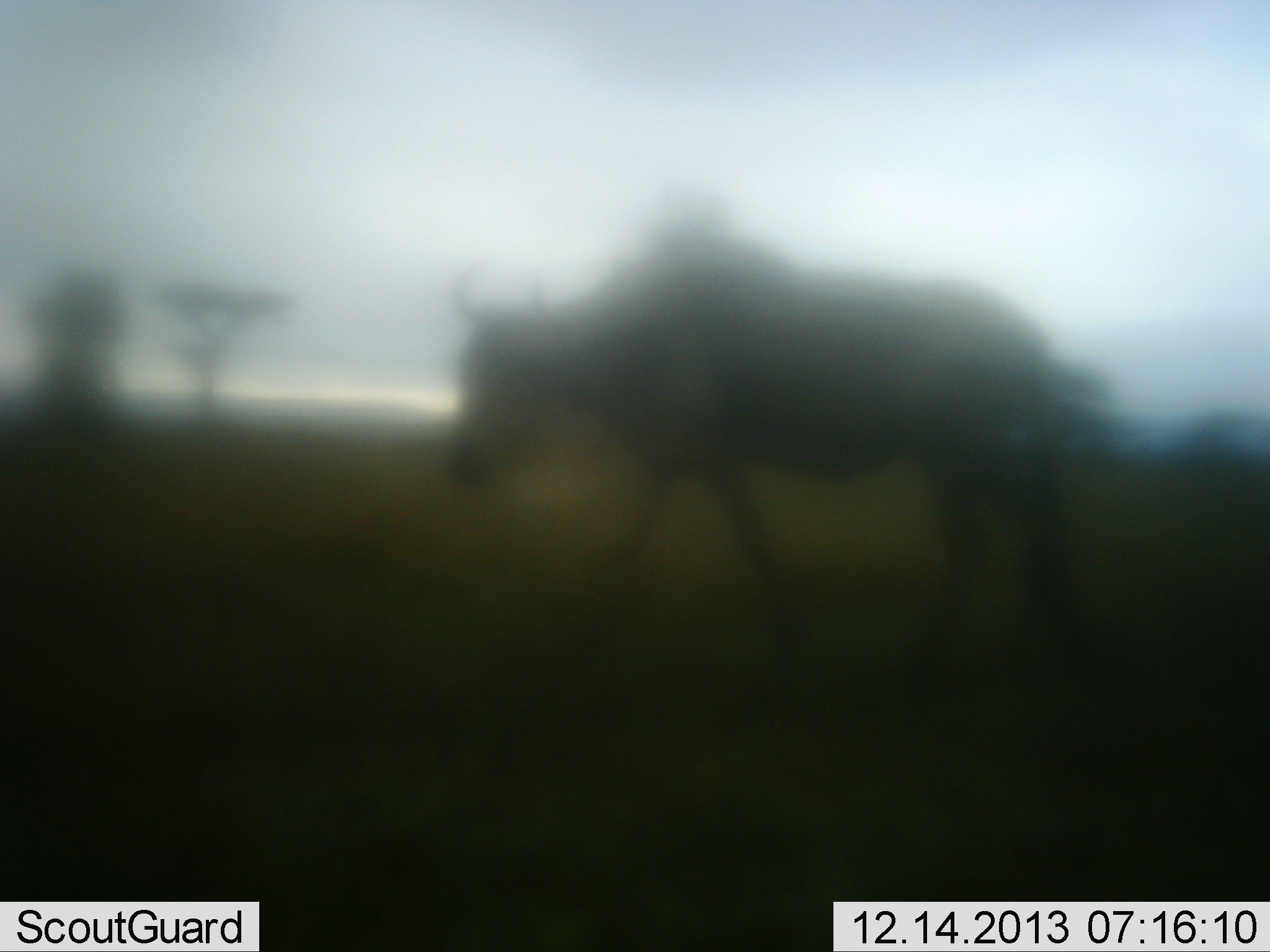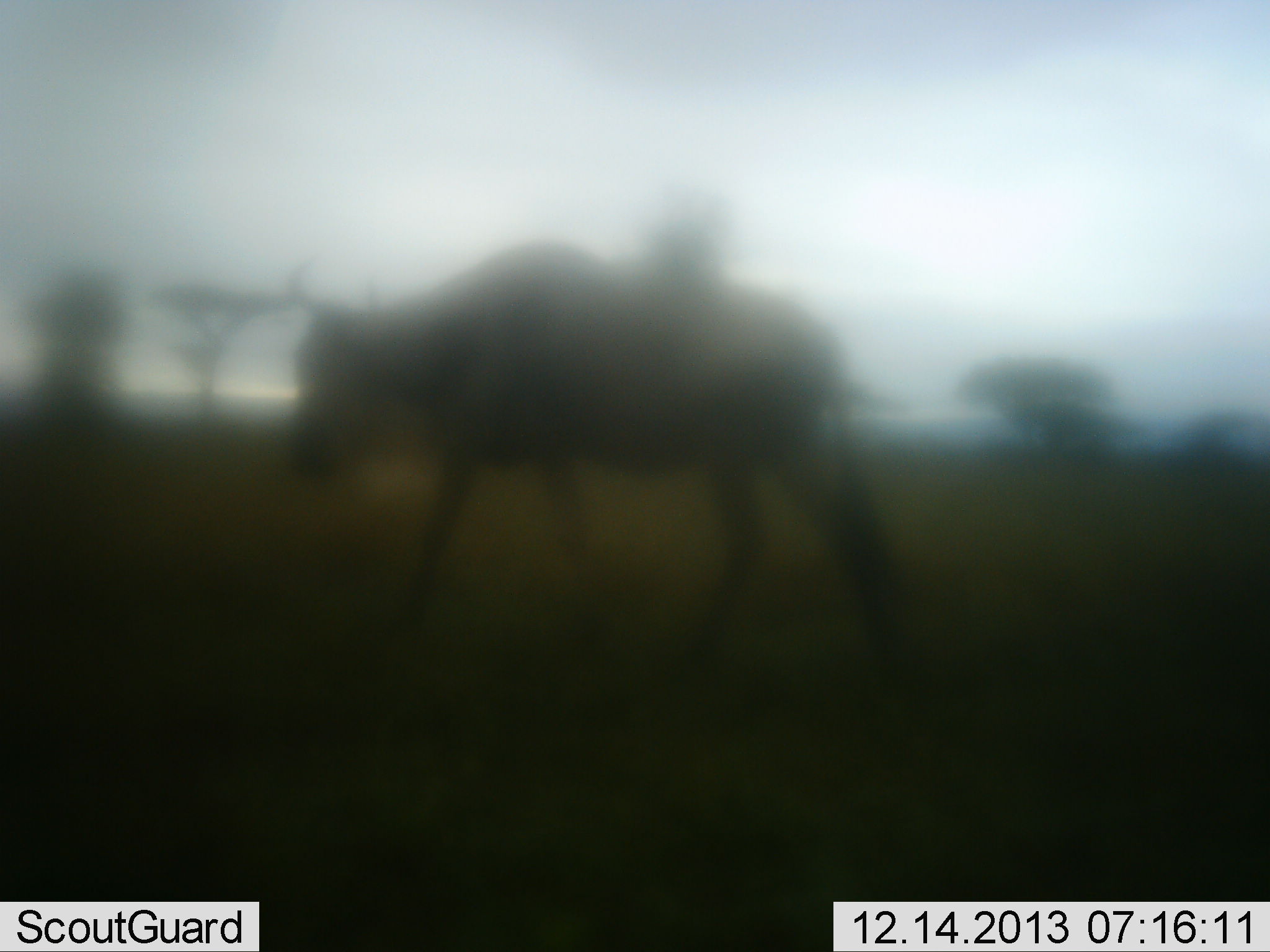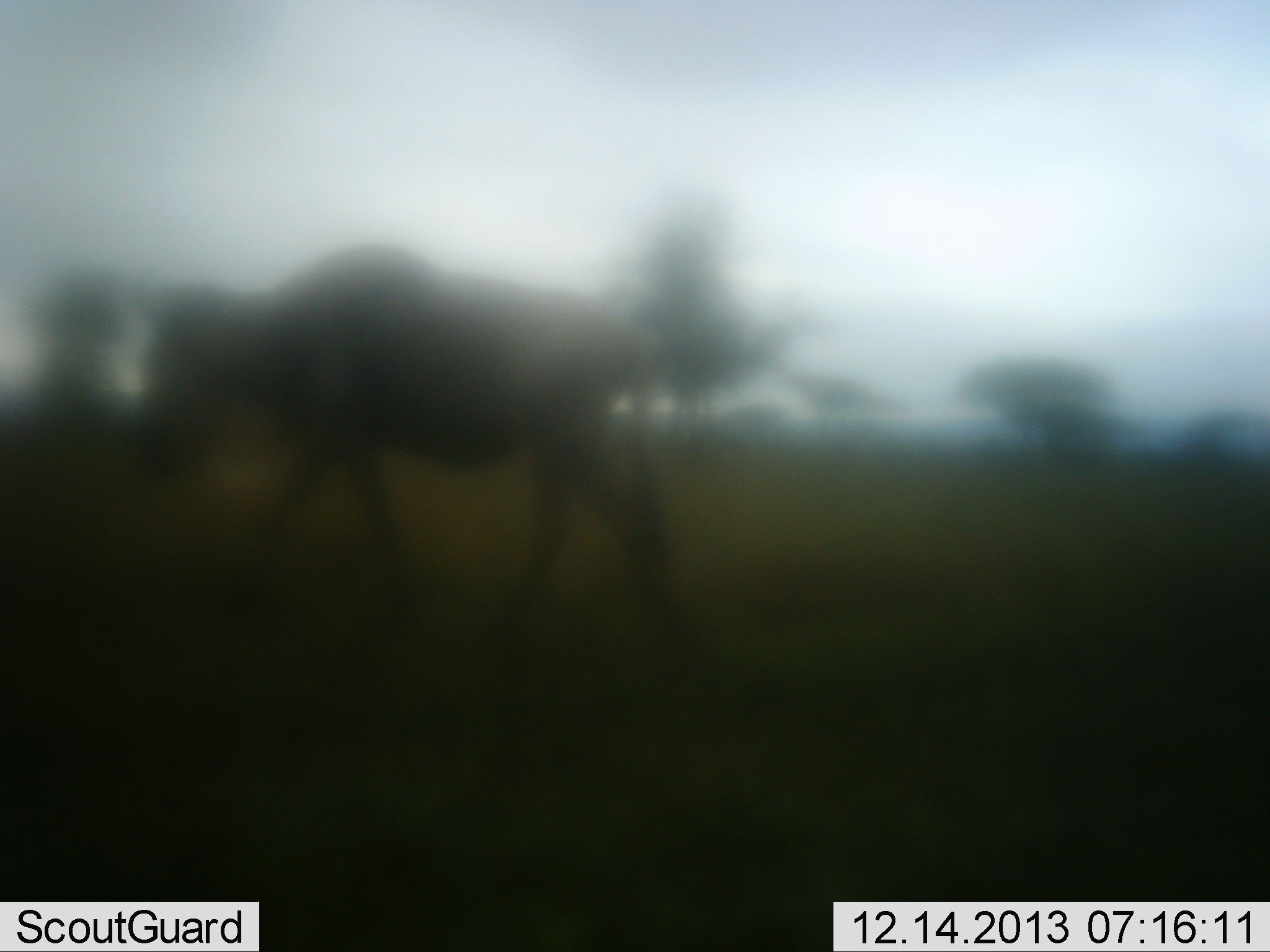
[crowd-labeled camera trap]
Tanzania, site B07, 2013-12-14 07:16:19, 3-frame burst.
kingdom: Animalia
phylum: Chordata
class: Mammalia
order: Artiodactyla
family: Bovidae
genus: Connochaetes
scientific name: Connochaetes taurinus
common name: blue wildebeest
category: wildebeest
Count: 1.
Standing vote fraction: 0%.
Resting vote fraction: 0%.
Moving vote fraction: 100%.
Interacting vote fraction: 0%.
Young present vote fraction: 0%.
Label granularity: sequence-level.